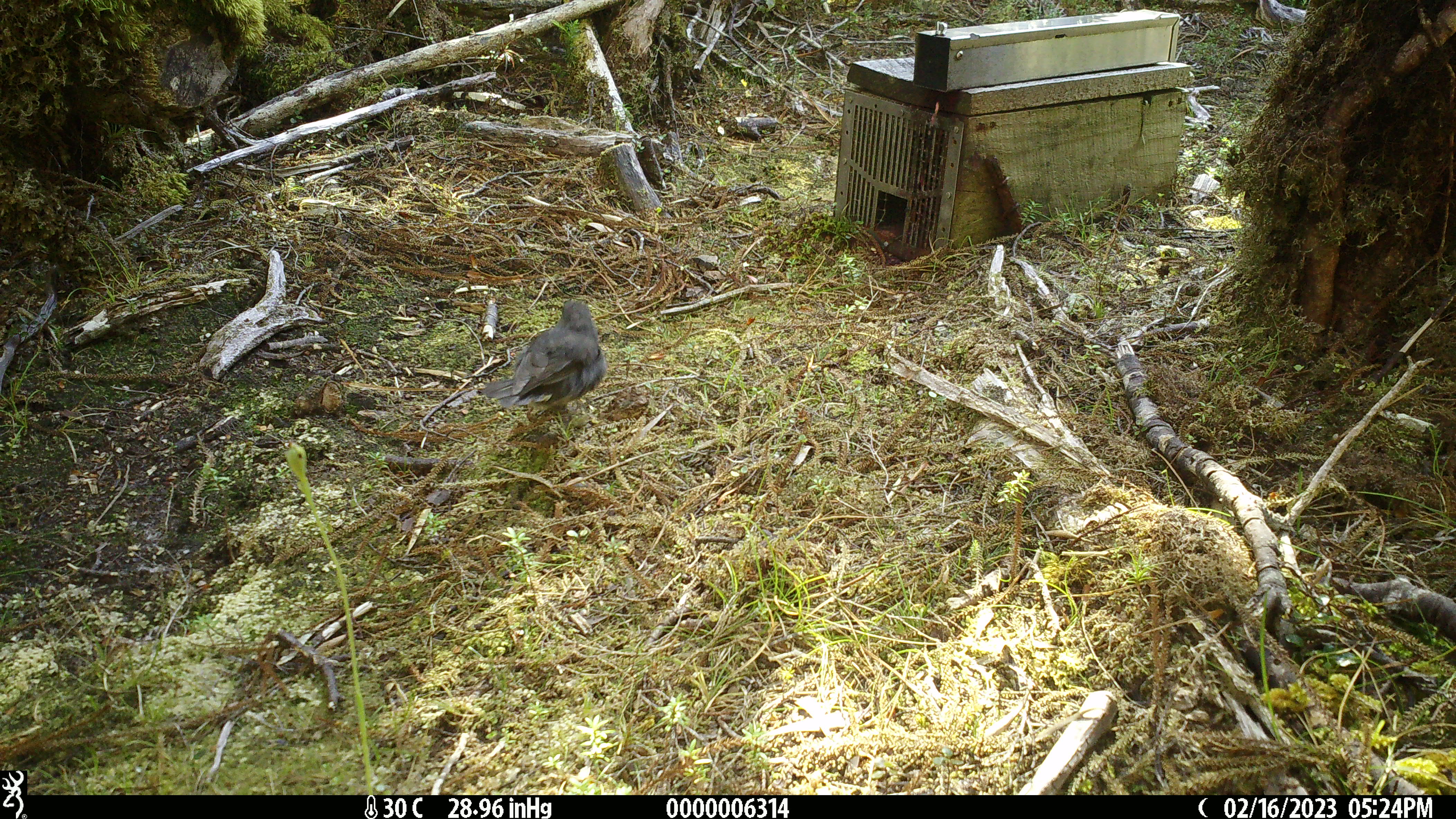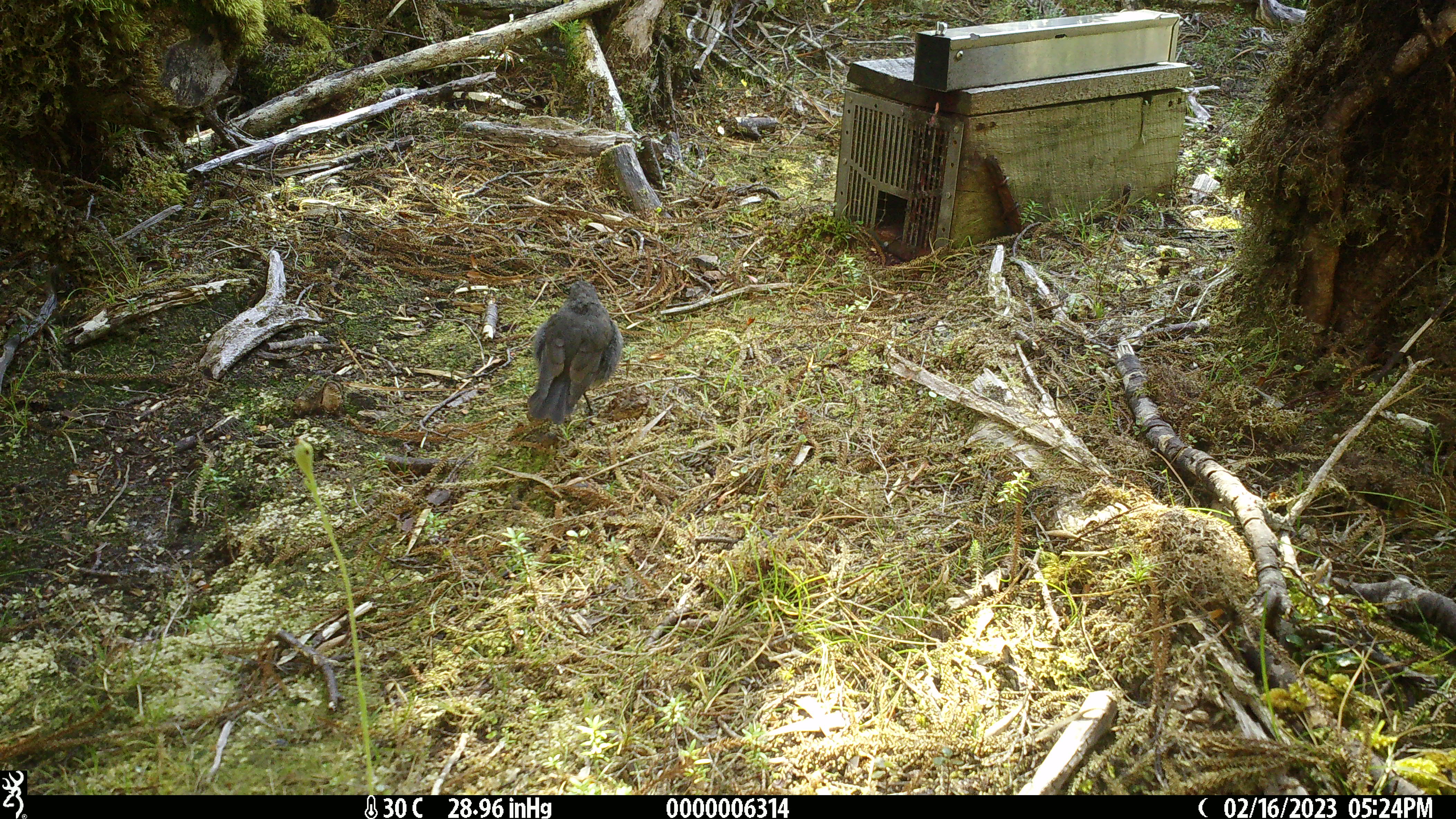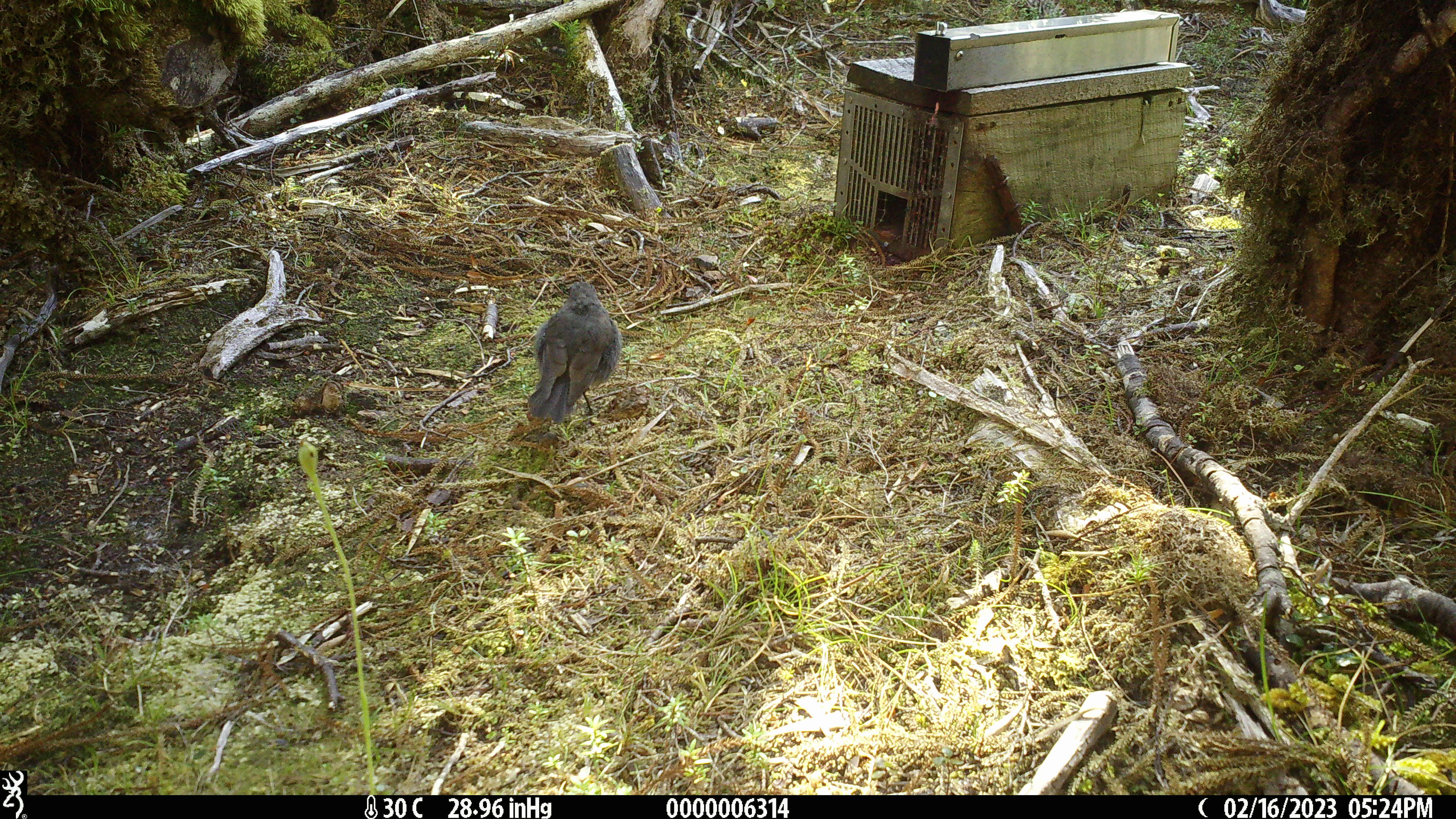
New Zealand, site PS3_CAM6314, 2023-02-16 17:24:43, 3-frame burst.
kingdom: Animalia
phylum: Chordata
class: Aves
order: Passeriformes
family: Petroicidae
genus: Petroica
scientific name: Petroica australis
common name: new zealand robin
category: robin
Robin (new zealand robin) (Petroica australis).